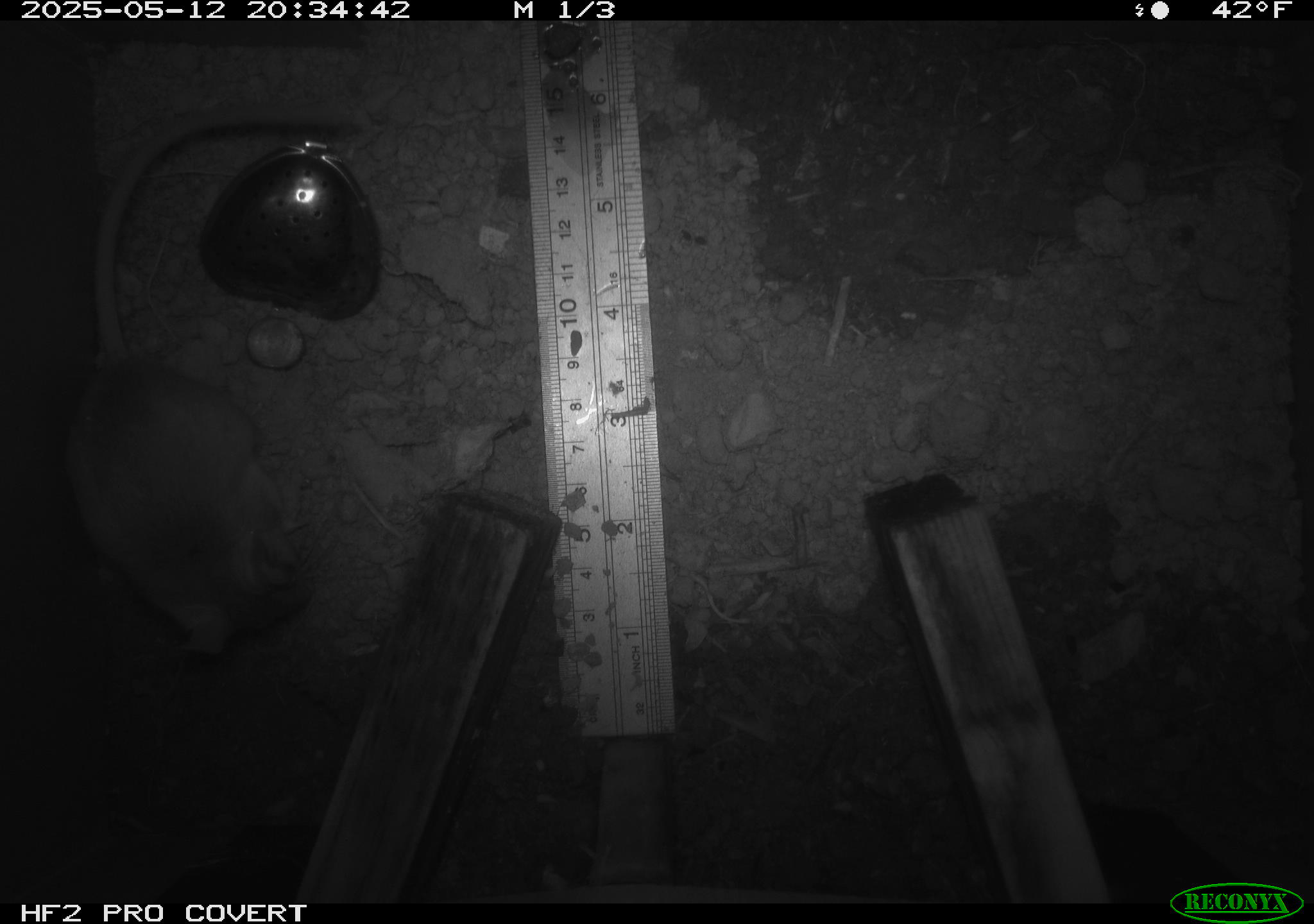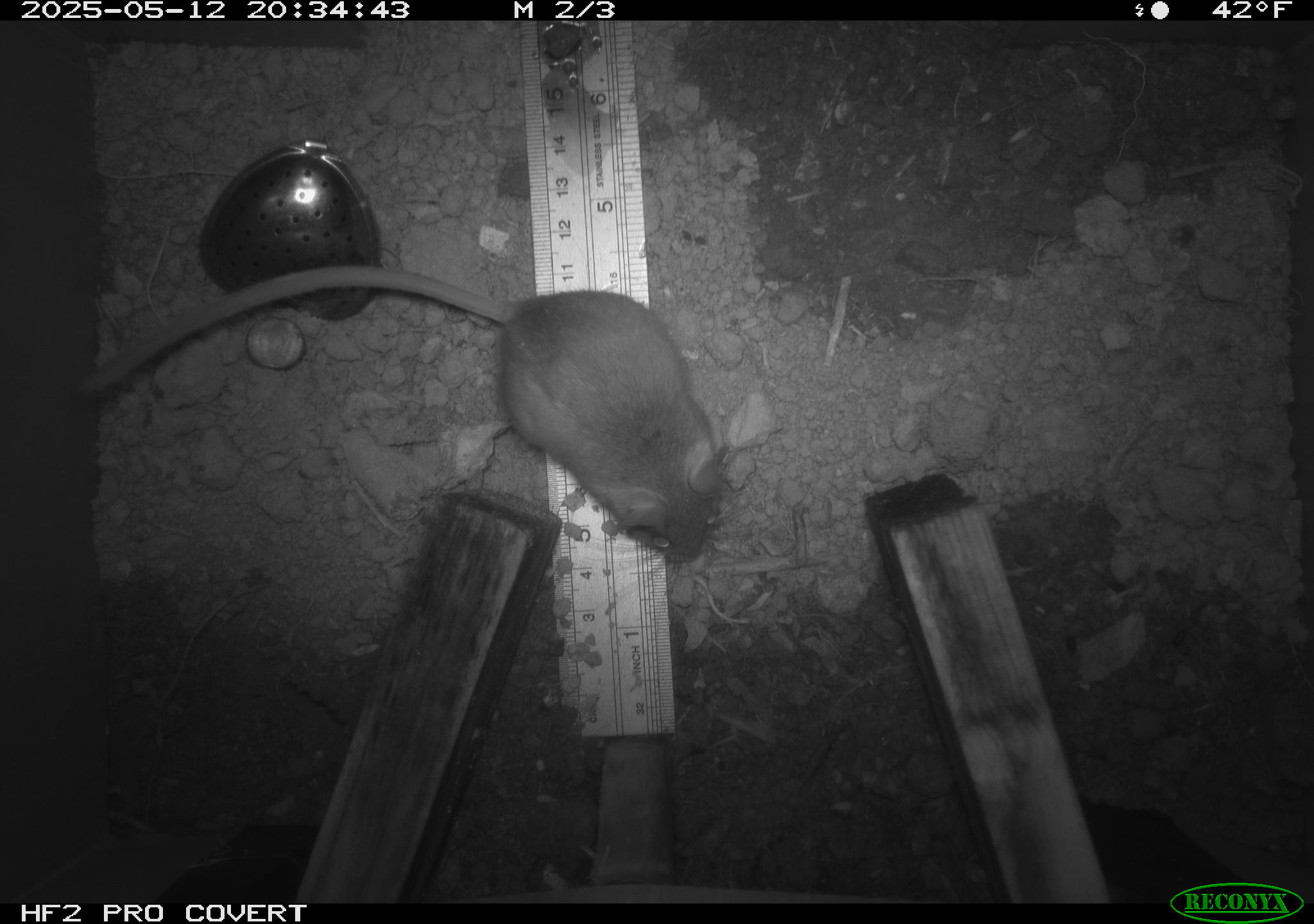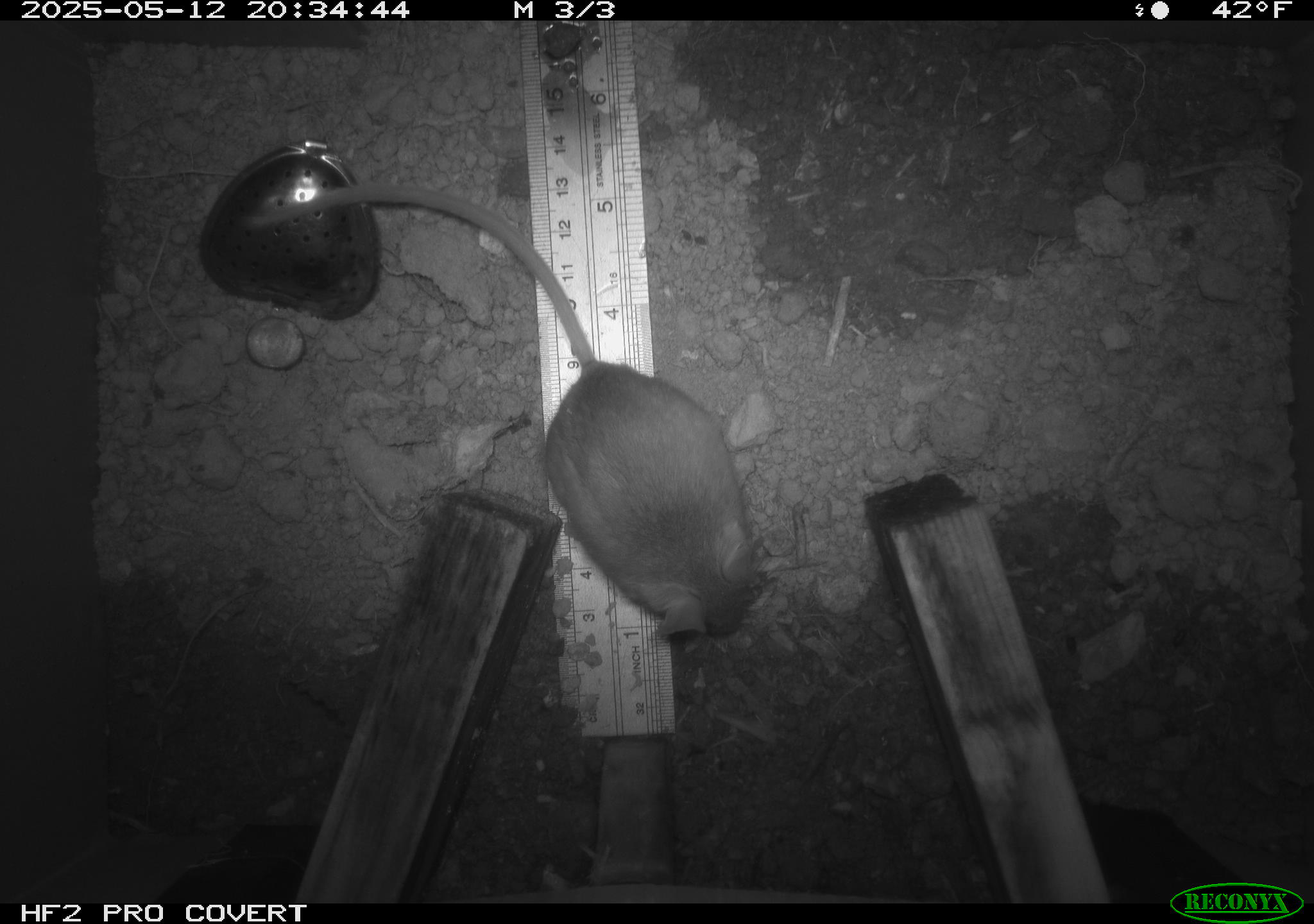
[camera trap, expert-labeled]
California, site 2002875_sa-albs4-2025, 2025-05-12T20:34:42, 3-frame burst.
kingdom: Animalia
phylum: Chordata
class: Mammalia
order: Rodentia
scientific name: Rodentia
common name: mouse species